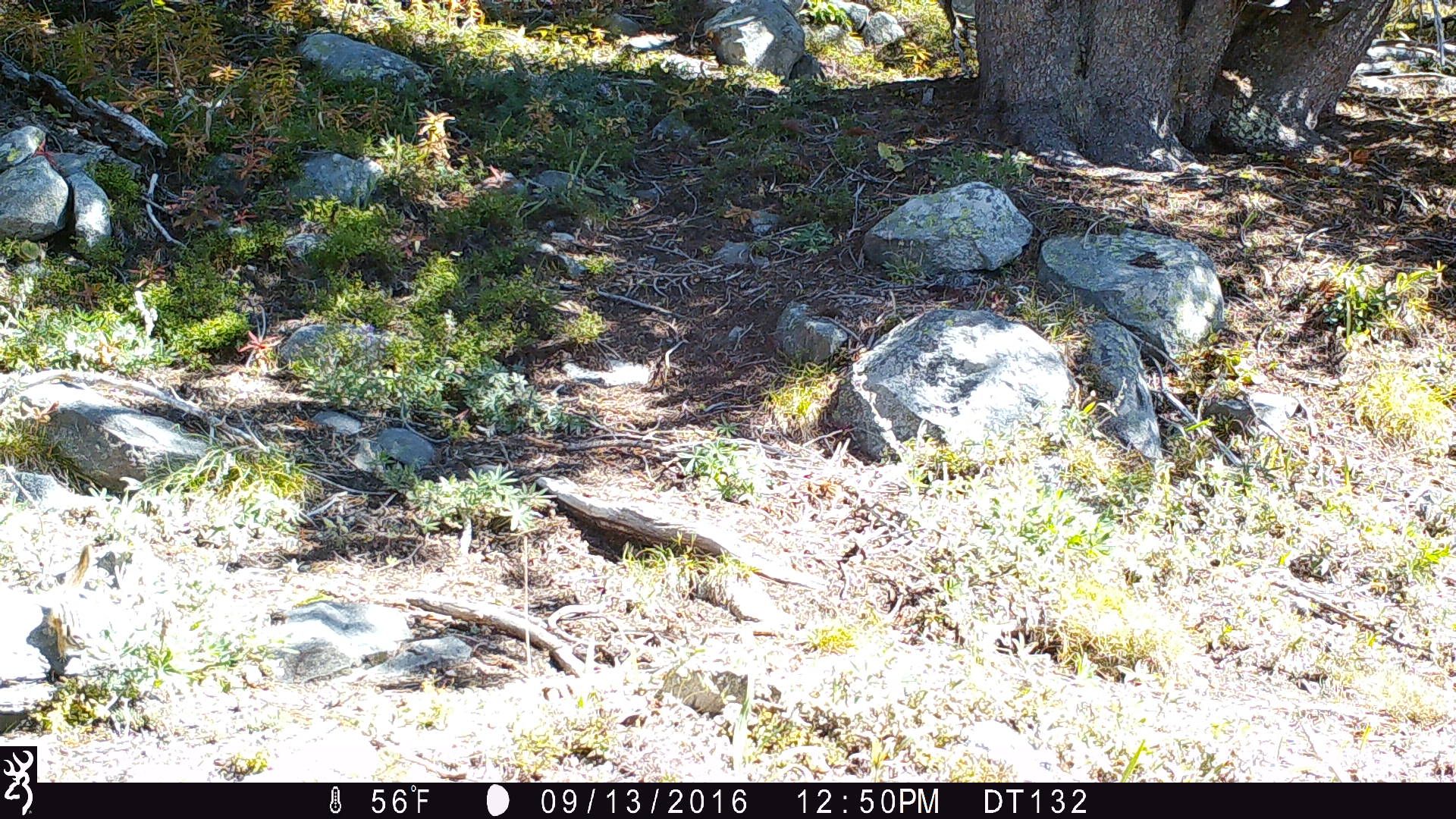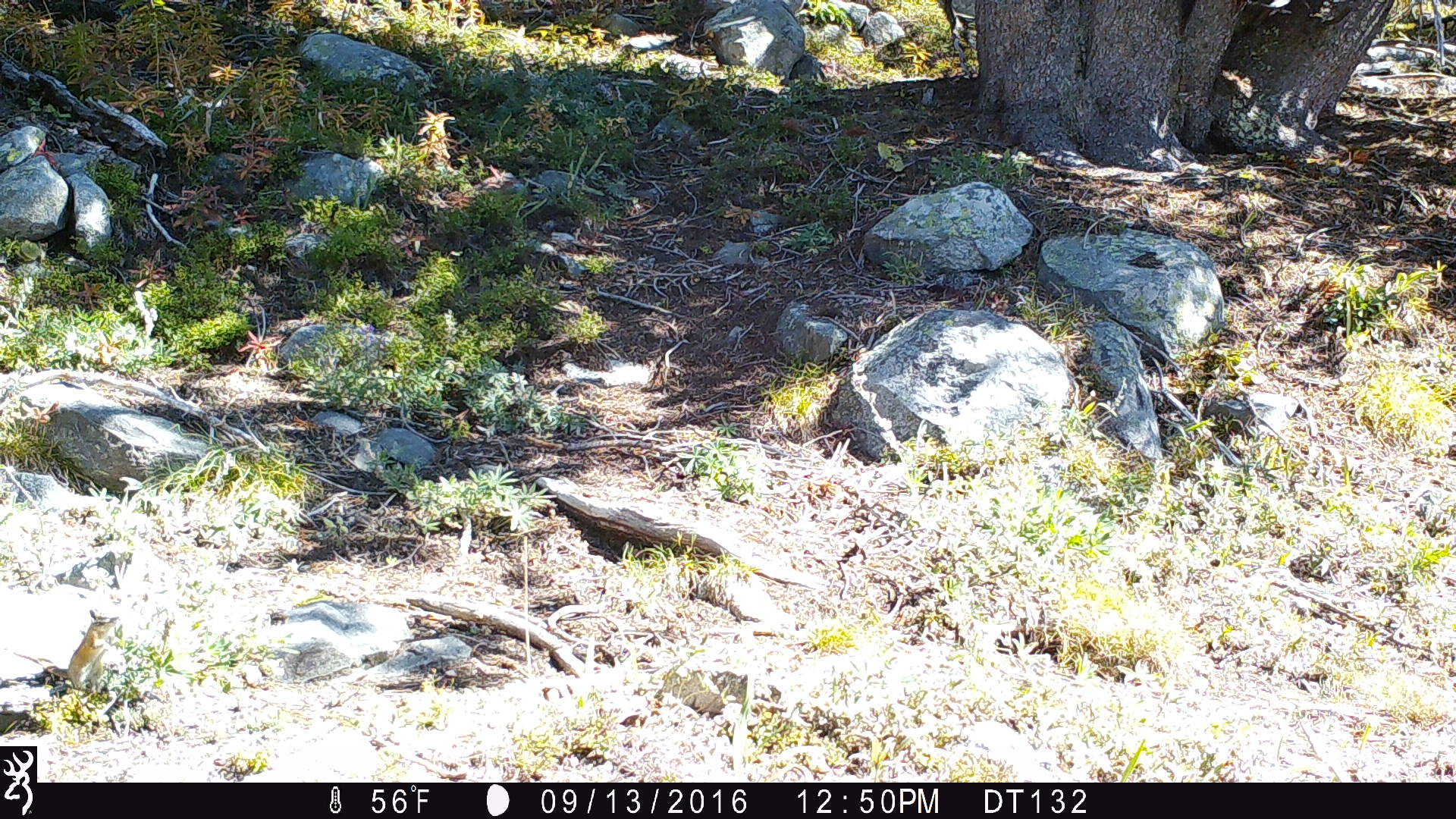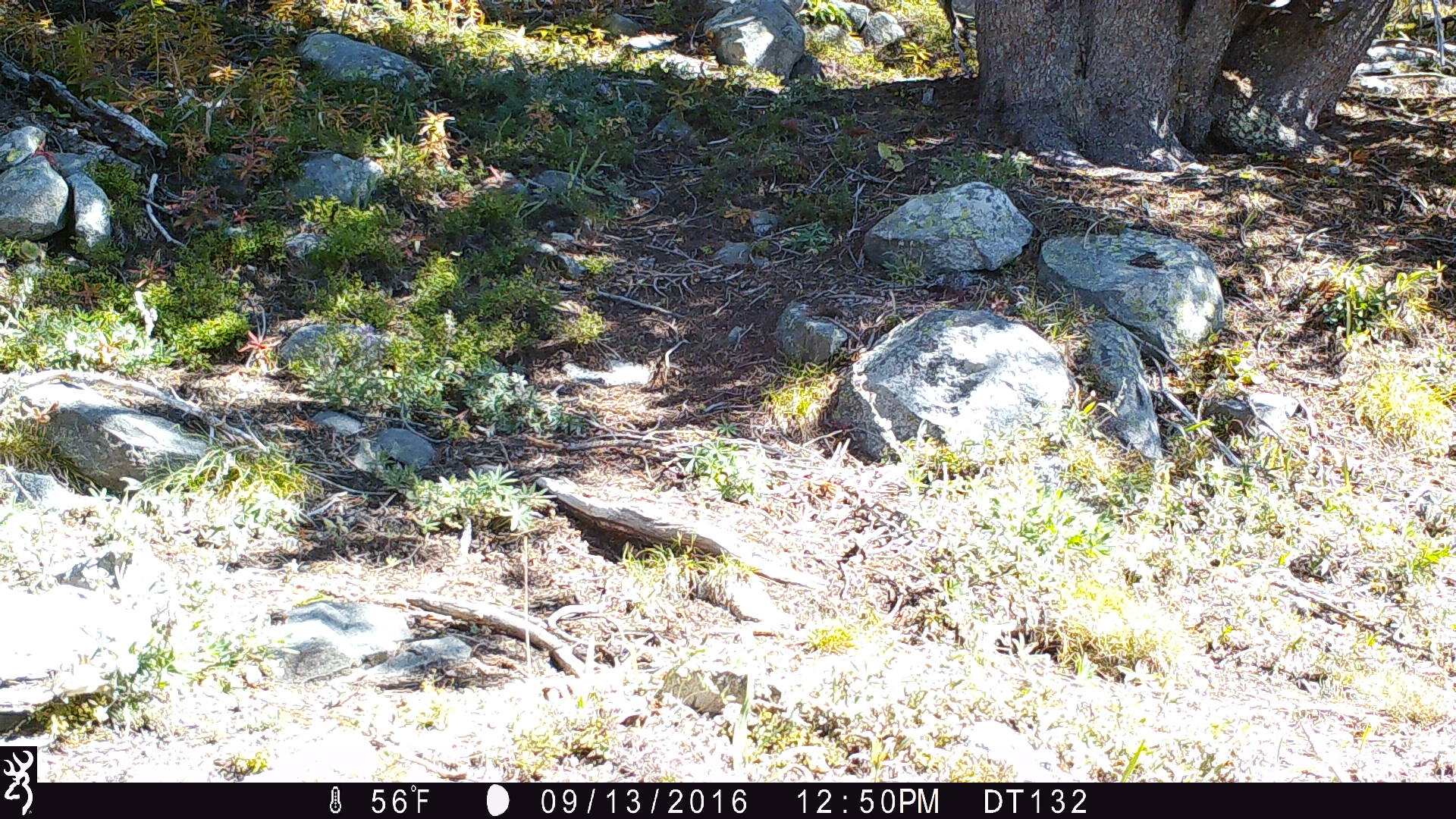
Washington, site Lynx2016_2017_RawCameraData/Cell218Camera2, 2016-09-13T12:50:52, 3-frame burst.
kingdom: Animalia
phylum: Chordata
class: Mammalia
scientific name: Mammalia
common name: small mammal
Small mammal (Mammalia). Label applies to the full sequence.